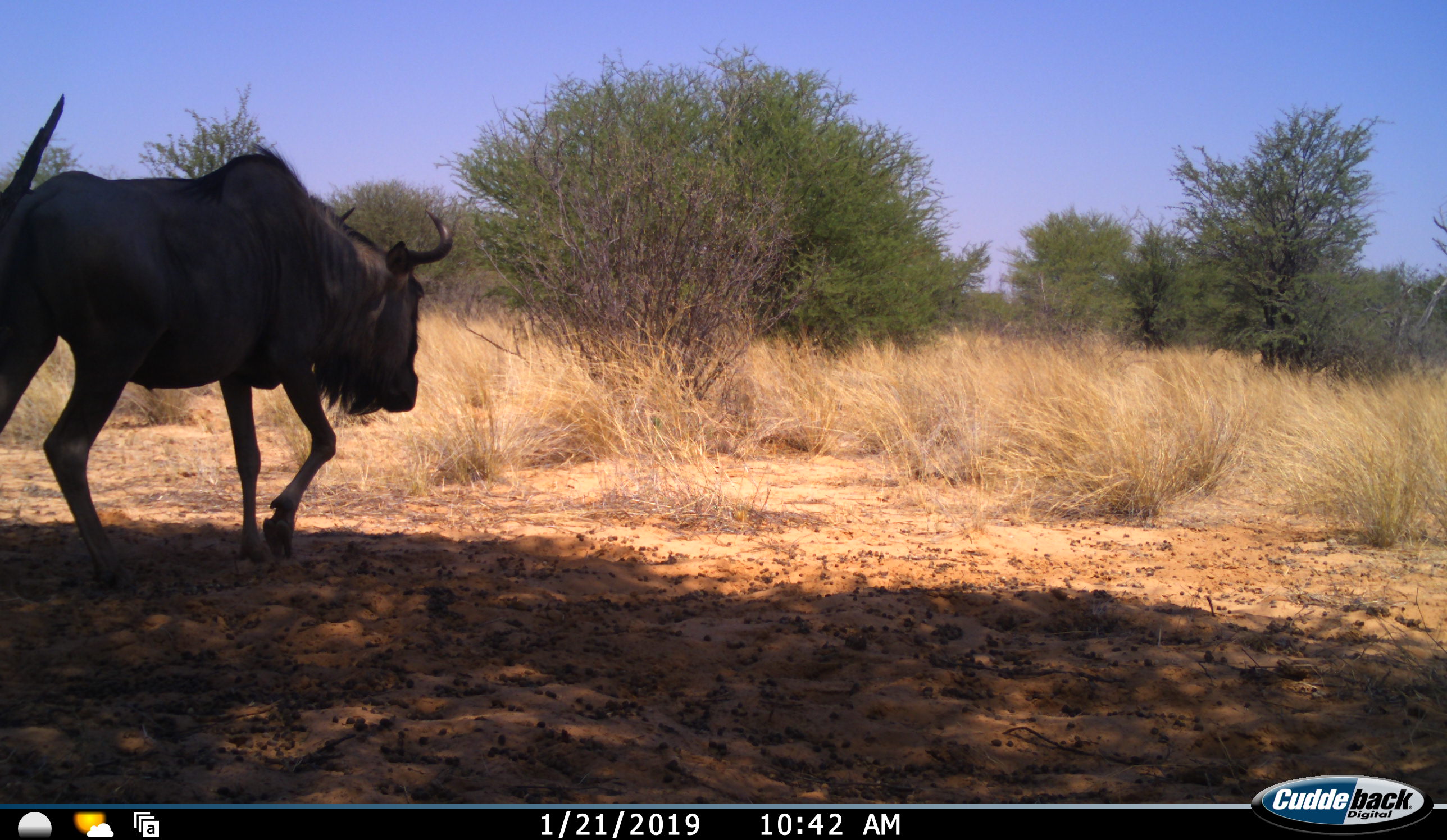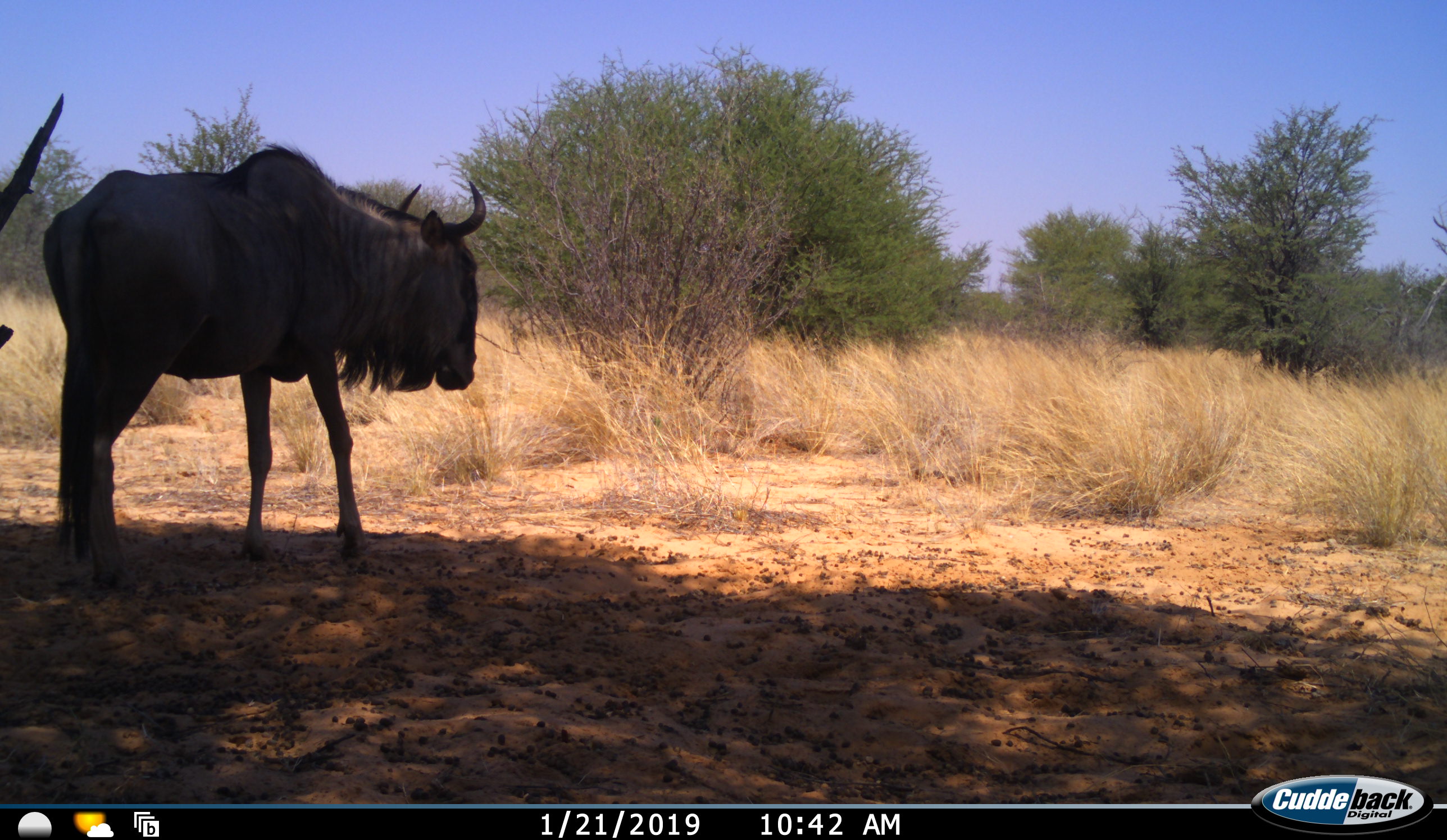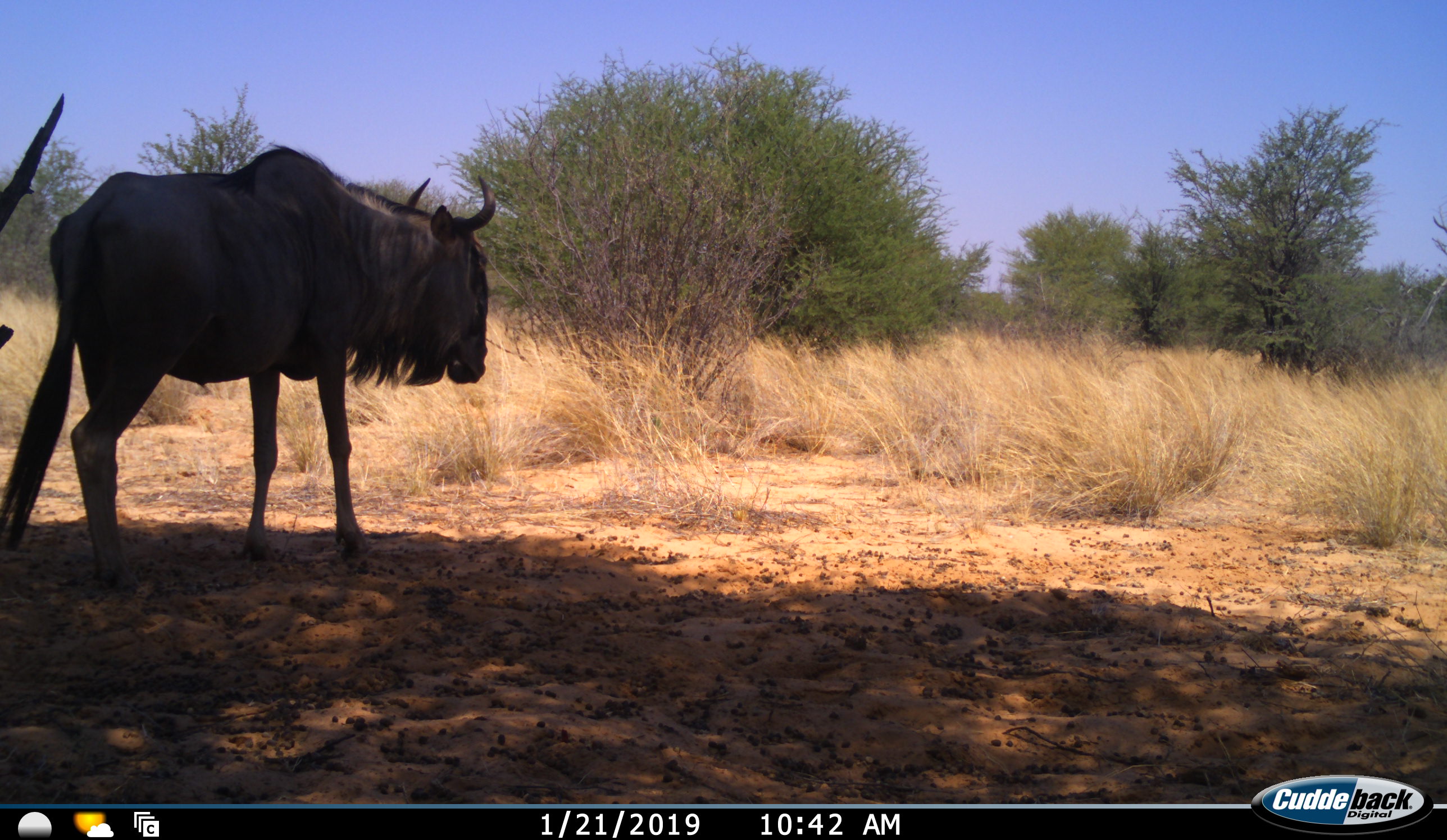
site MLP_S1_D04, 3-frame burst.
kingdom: Animalia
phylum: Chordata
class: Mammalia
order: Artiodactyla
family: Bovidae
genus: Connochaetes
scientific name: Connochaetes taurinus taurinus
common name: blue wildebeest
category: wildebeestblue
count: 1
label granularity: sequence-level